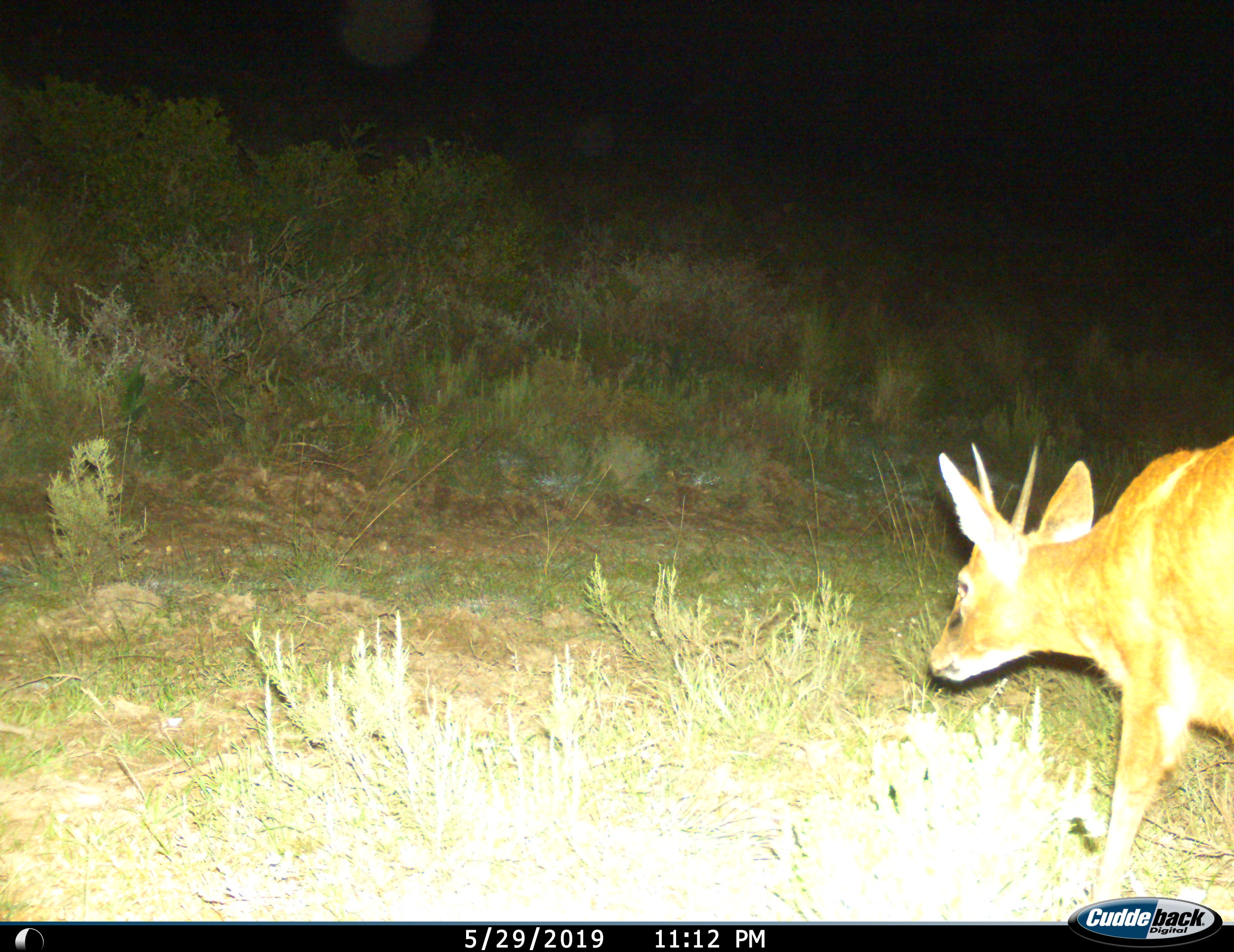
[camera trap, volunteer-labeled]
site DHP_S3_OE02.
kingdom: Animalia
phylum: Chordata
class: Mammalia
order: Artiodactyla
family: Bovidae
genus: Raphicerus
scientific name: Raphicerus campestris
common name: steenbok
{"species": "steenbok (Raphicerus campestris)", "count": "1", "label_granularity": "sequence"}